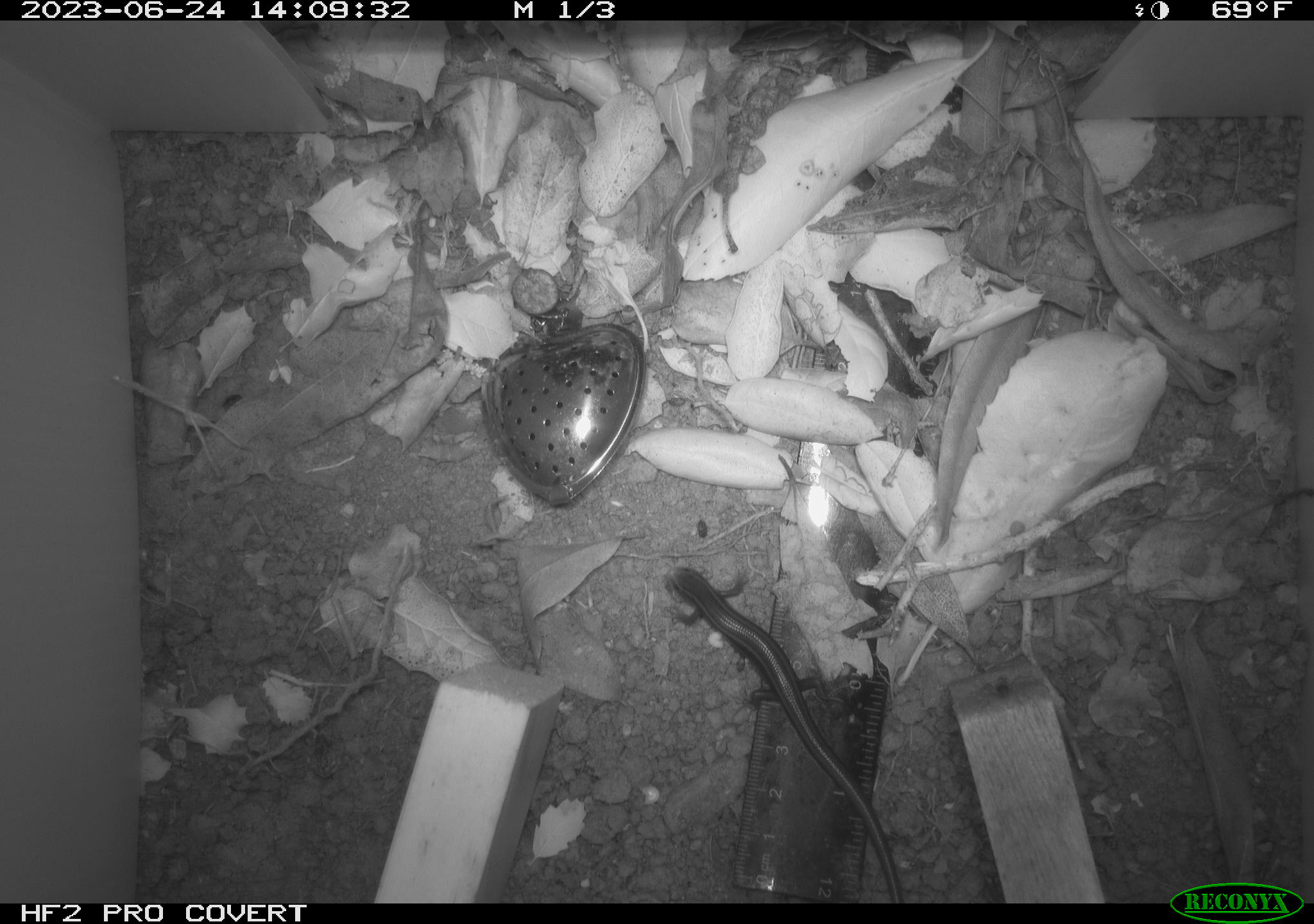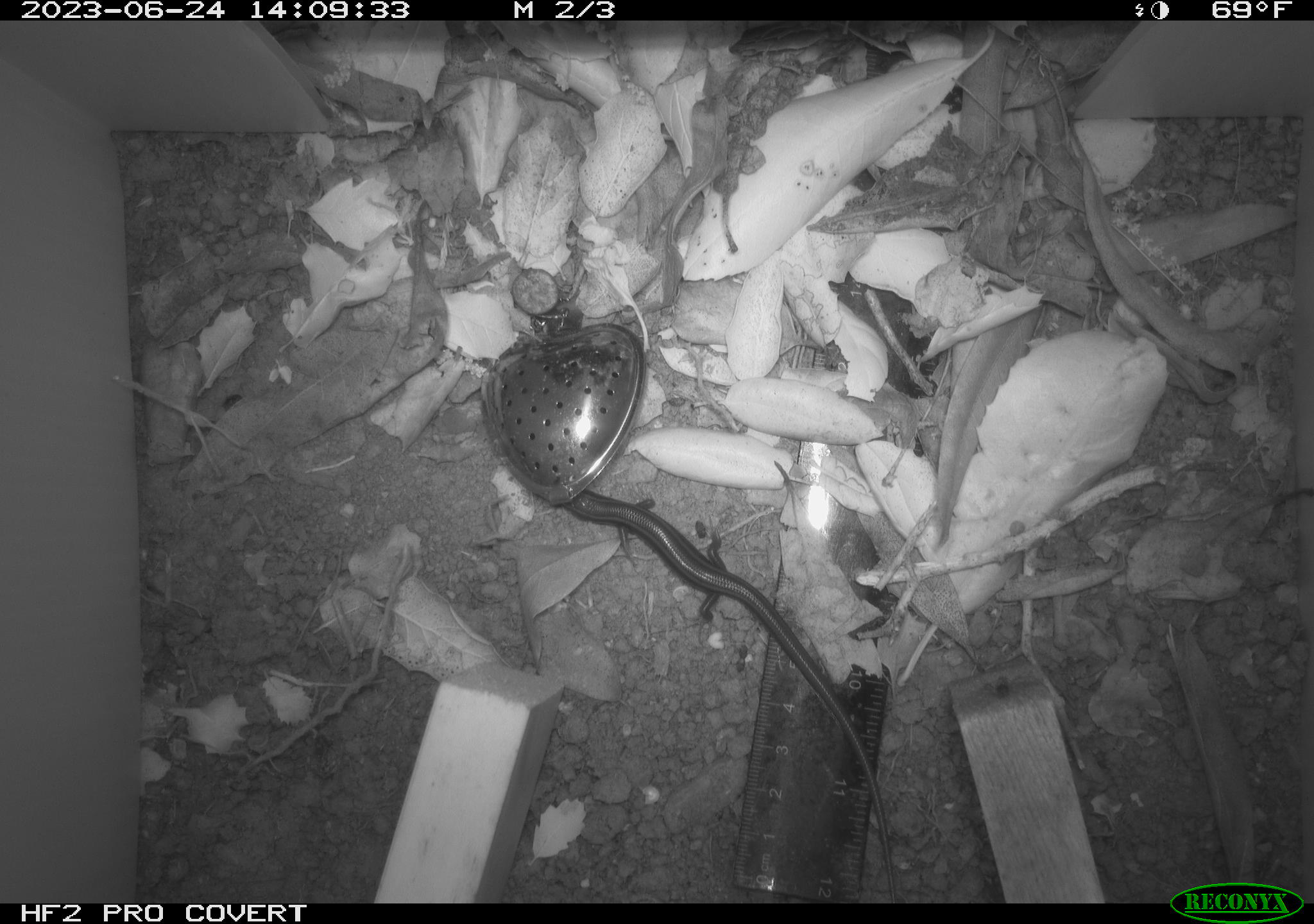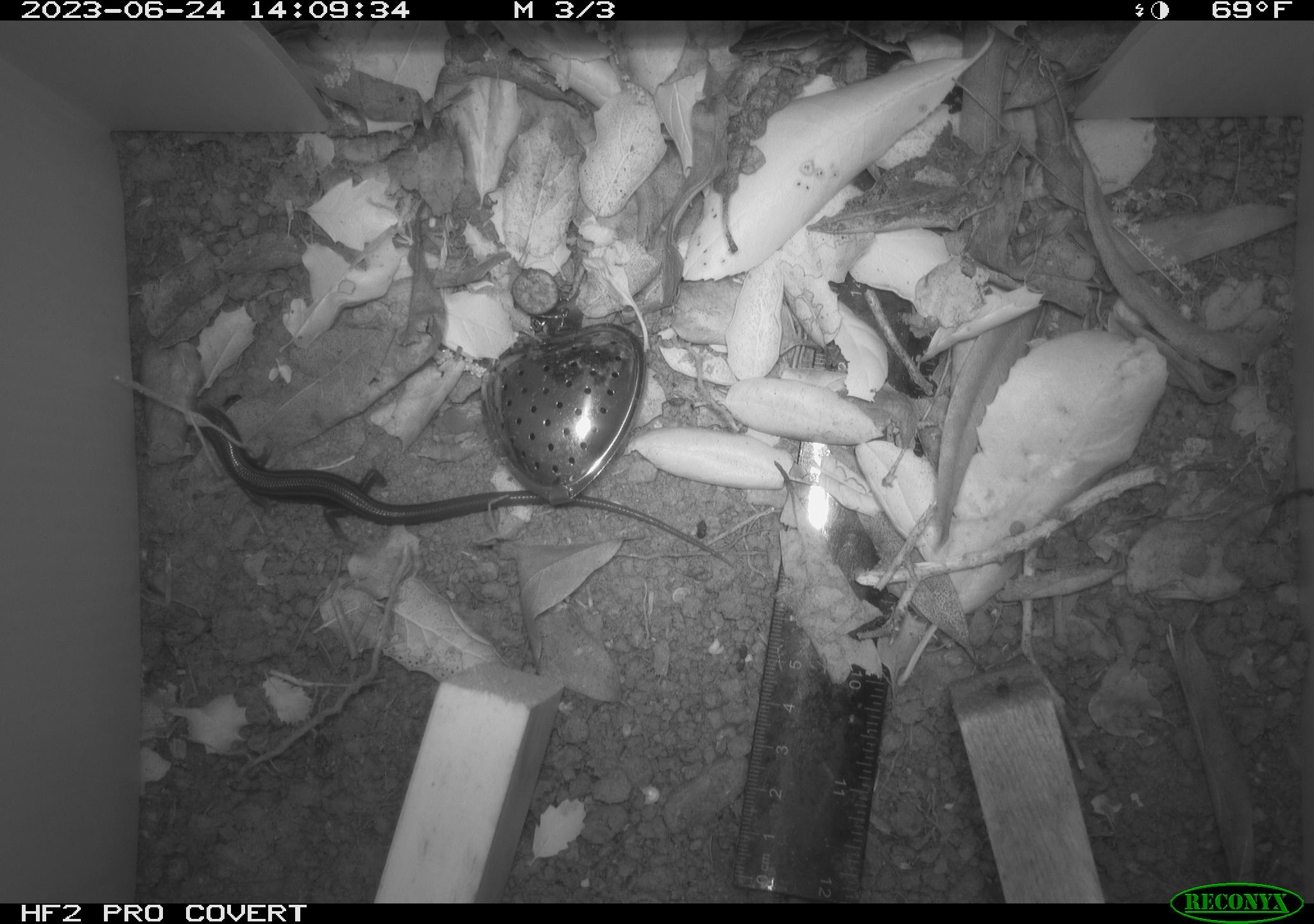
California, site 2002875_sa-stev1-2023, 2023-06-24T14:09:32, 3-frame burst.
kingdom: Animalia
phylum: Chordata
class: Reptilia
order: Squamata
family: Scincidae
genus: Plestiodon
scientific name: Plestiodon skiltonianus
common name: western skink